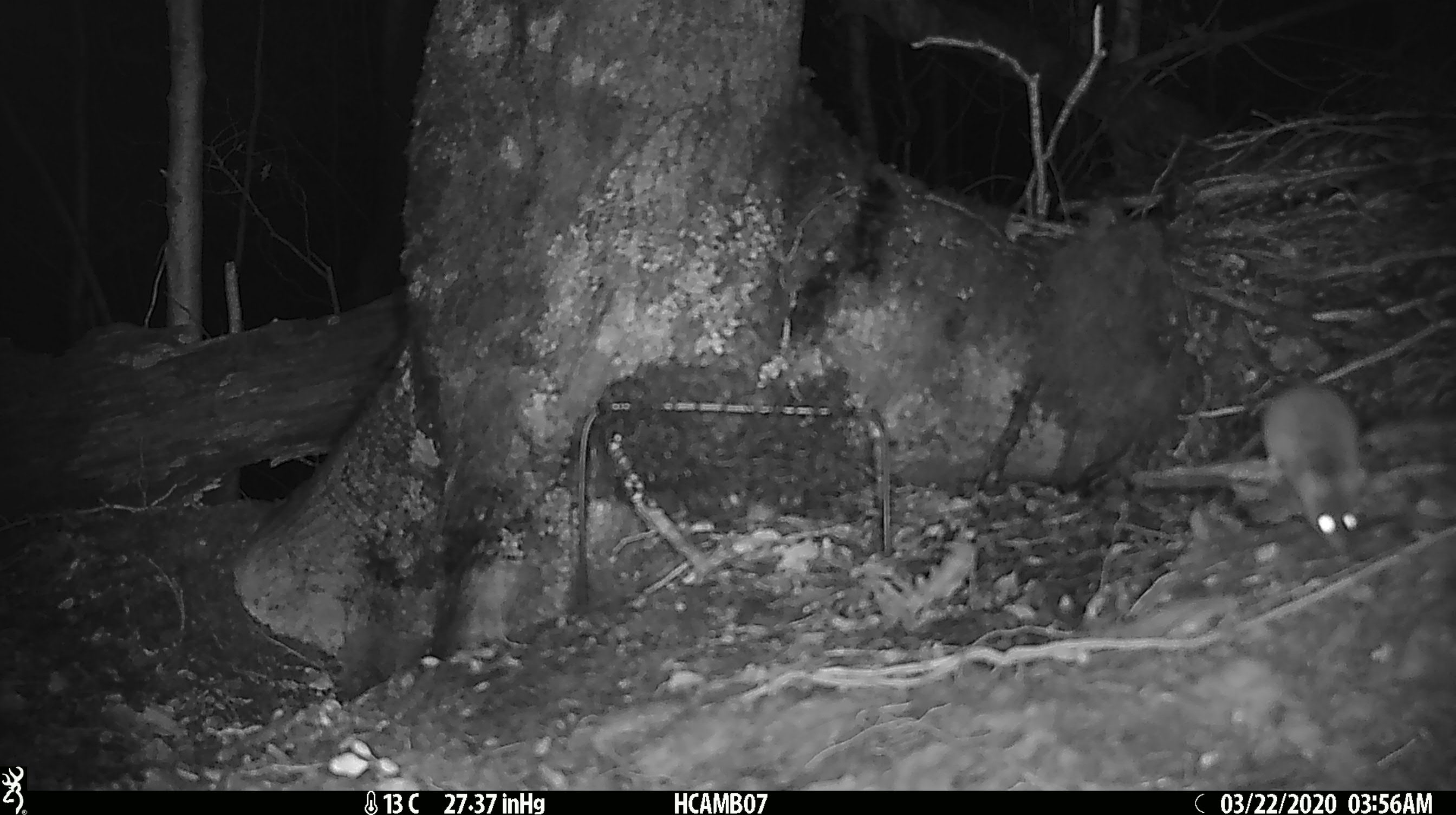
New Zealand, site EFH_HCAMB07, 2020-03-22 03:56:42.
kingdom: Animalia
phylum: Chordata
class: Mammalia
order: Rodentia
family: Muridae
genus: Rattus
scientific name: Rattus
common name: rat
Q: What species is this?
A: Rat (Rattus).